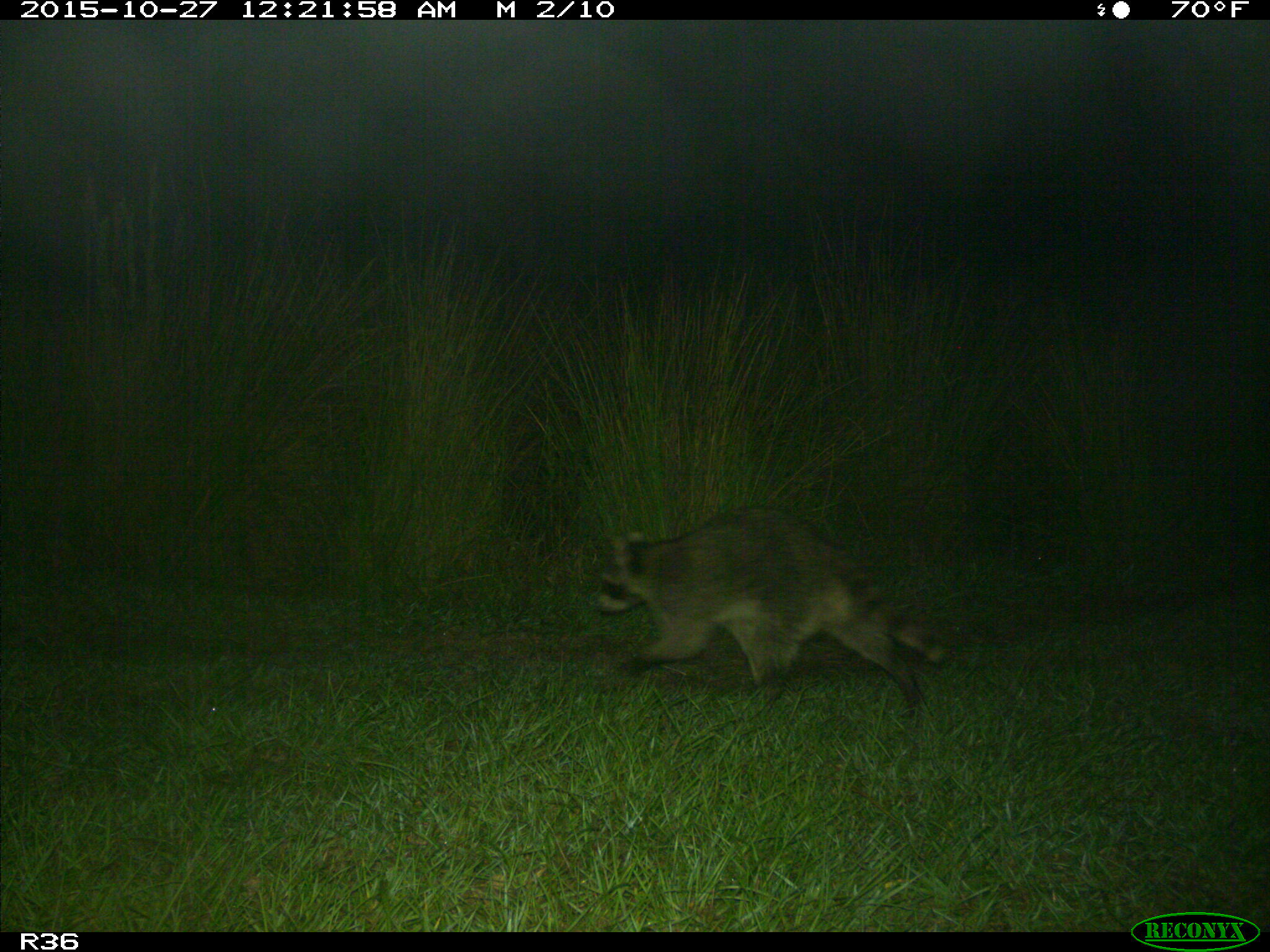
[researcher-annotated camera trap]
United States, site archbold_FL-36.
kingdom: Animalia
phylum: Chordata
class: Mammalia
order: Carnivora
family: Procyonidae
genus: Procyon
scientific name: Procyon lotor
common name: common raccoon